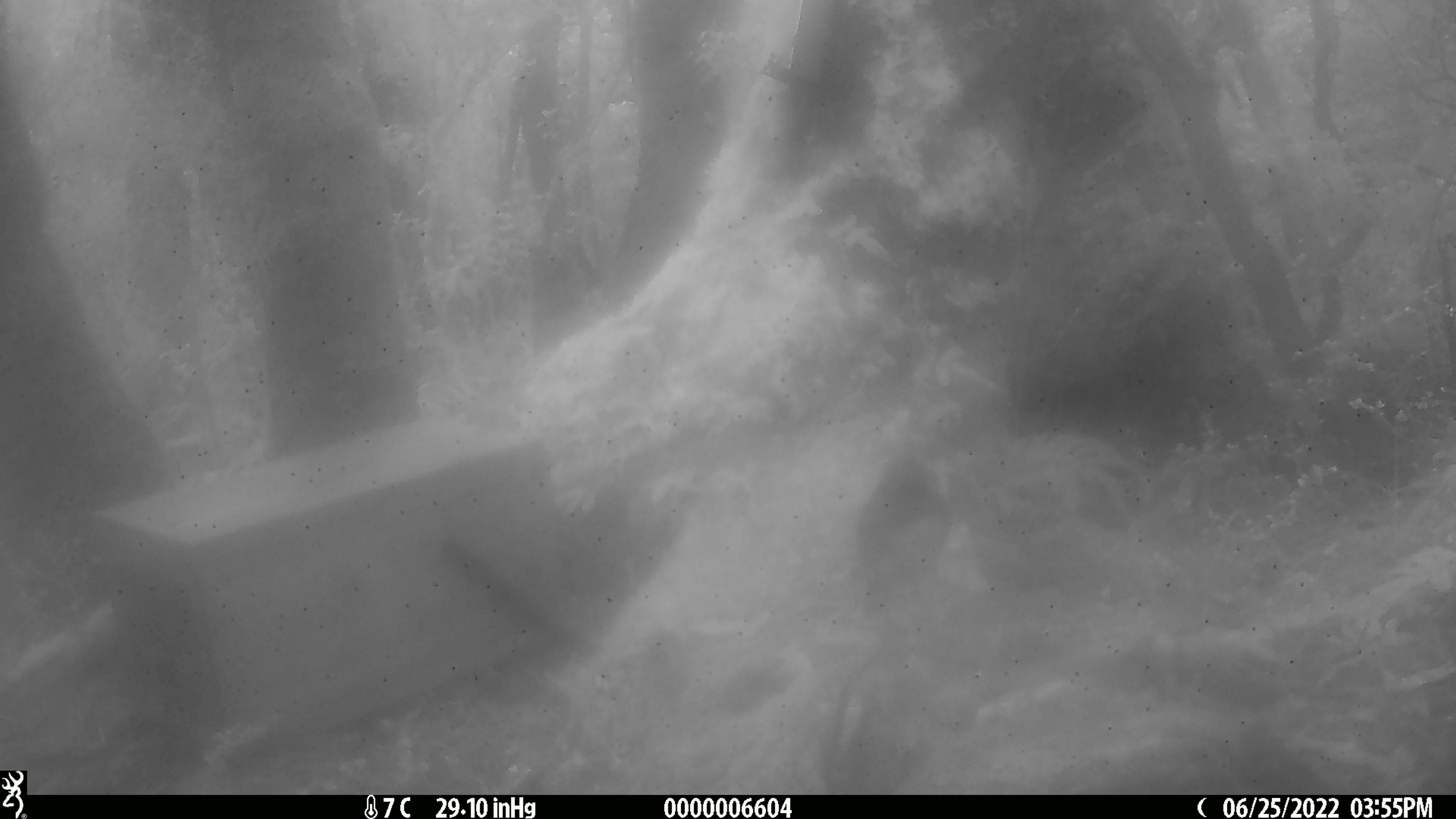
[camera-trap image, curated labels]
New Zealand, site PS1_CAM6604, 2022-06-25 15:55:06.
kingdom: Animalia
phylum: Chordata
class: Aves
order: Passeriformes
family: Petroicidae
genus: Petroica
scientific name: Petroica australis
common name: new zealand robin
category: robin